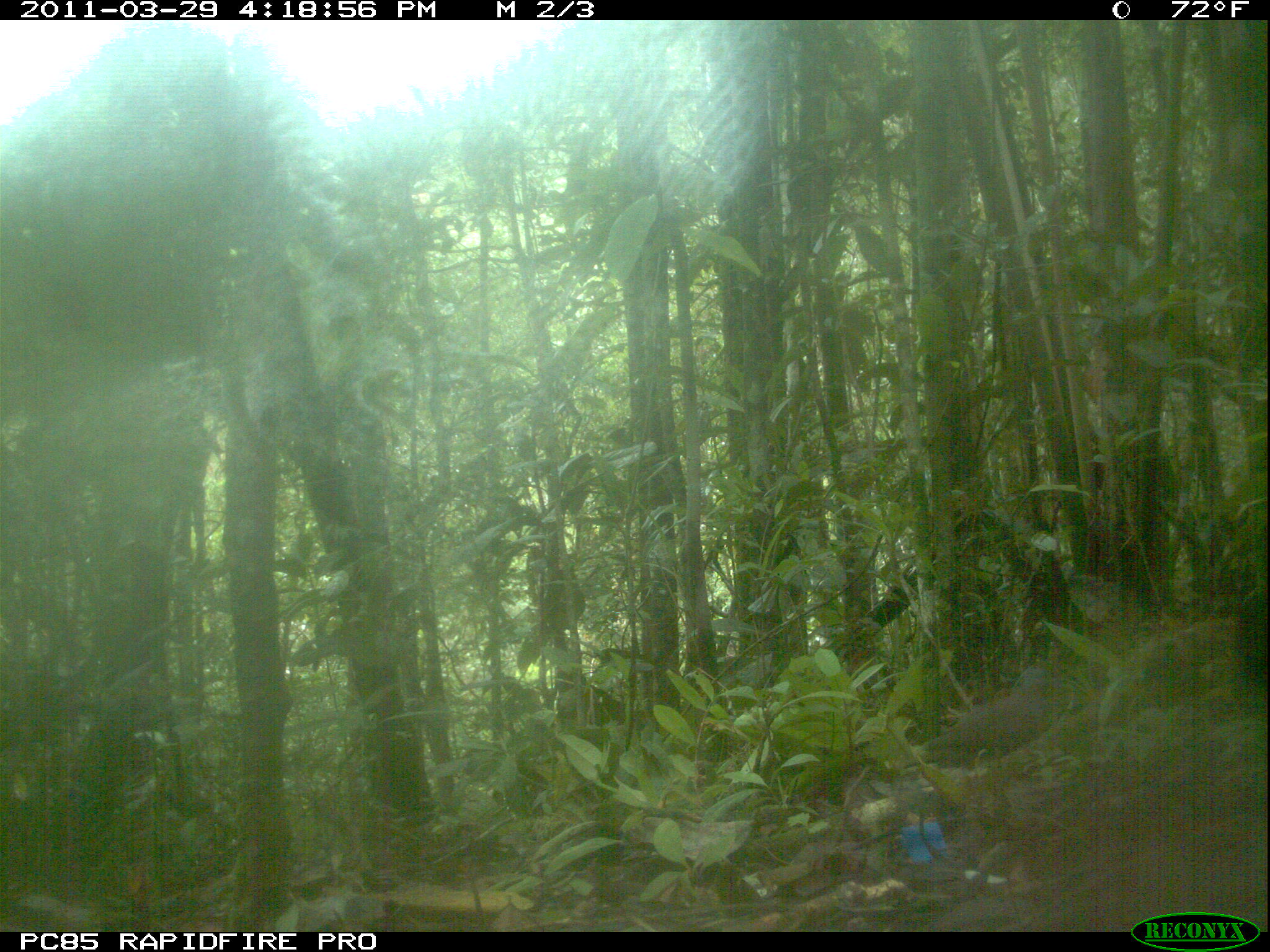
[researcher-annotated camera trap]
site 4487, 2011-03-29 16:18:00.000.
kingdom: Animalia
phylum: Chordata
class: Aves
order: Columbiformes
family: Columbidae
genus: Streptopelia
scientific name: Streptopelia picturata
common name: malagasy turtle dove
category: nesoenas picturata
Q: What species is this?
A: Nesoenas picturata (malagasy turtle dove) (Streptopelia picturata).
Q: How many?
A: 1.